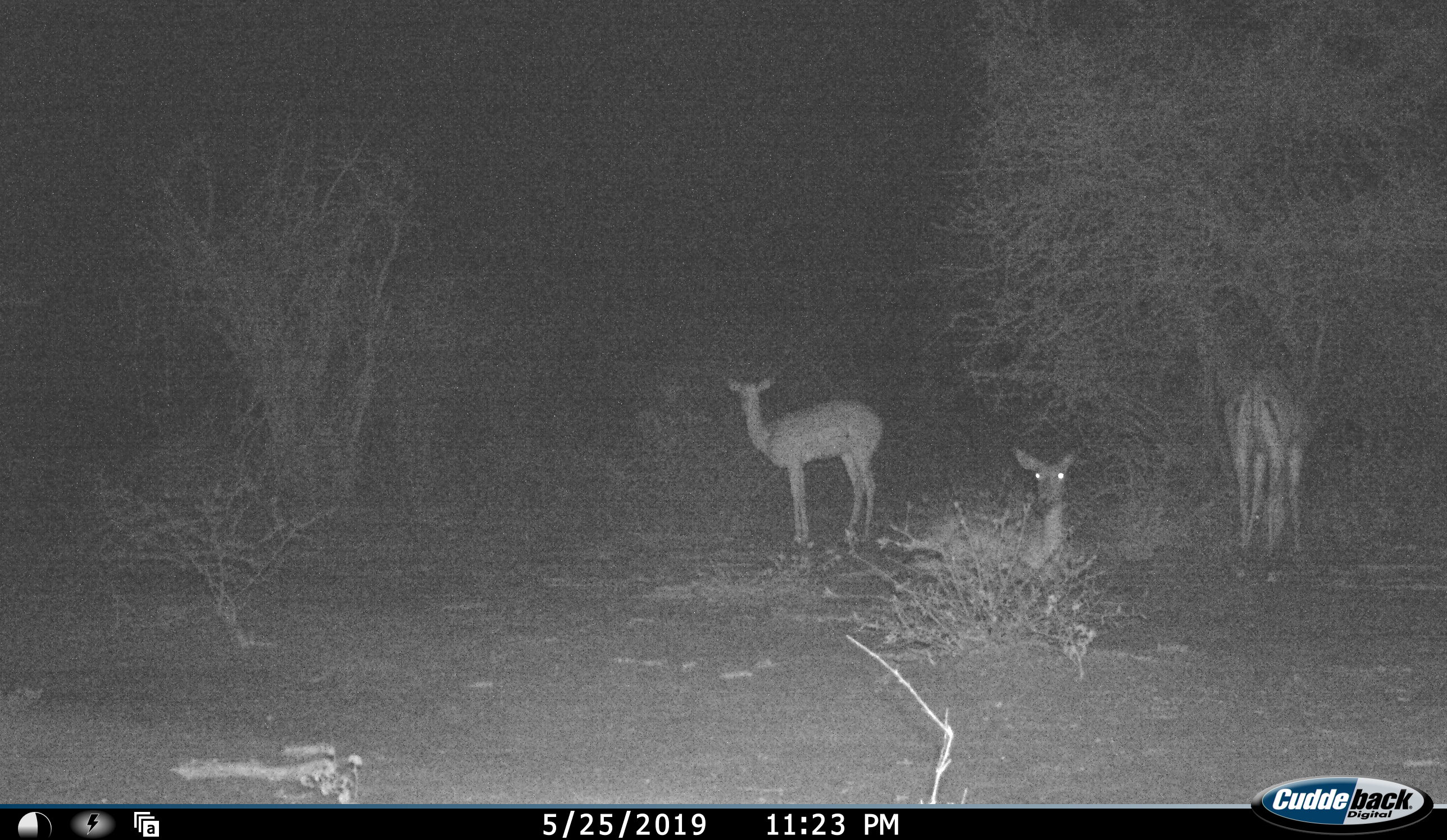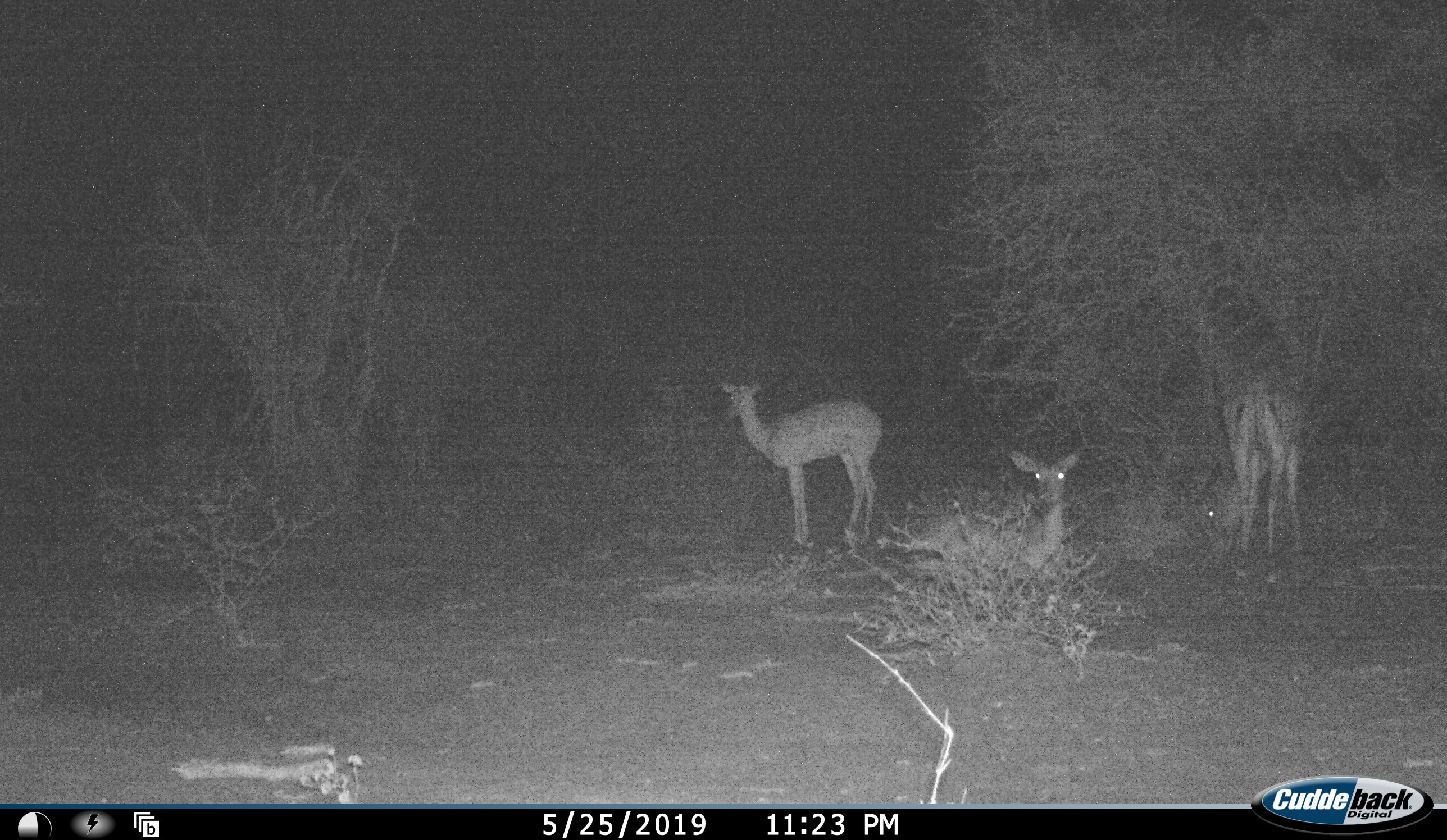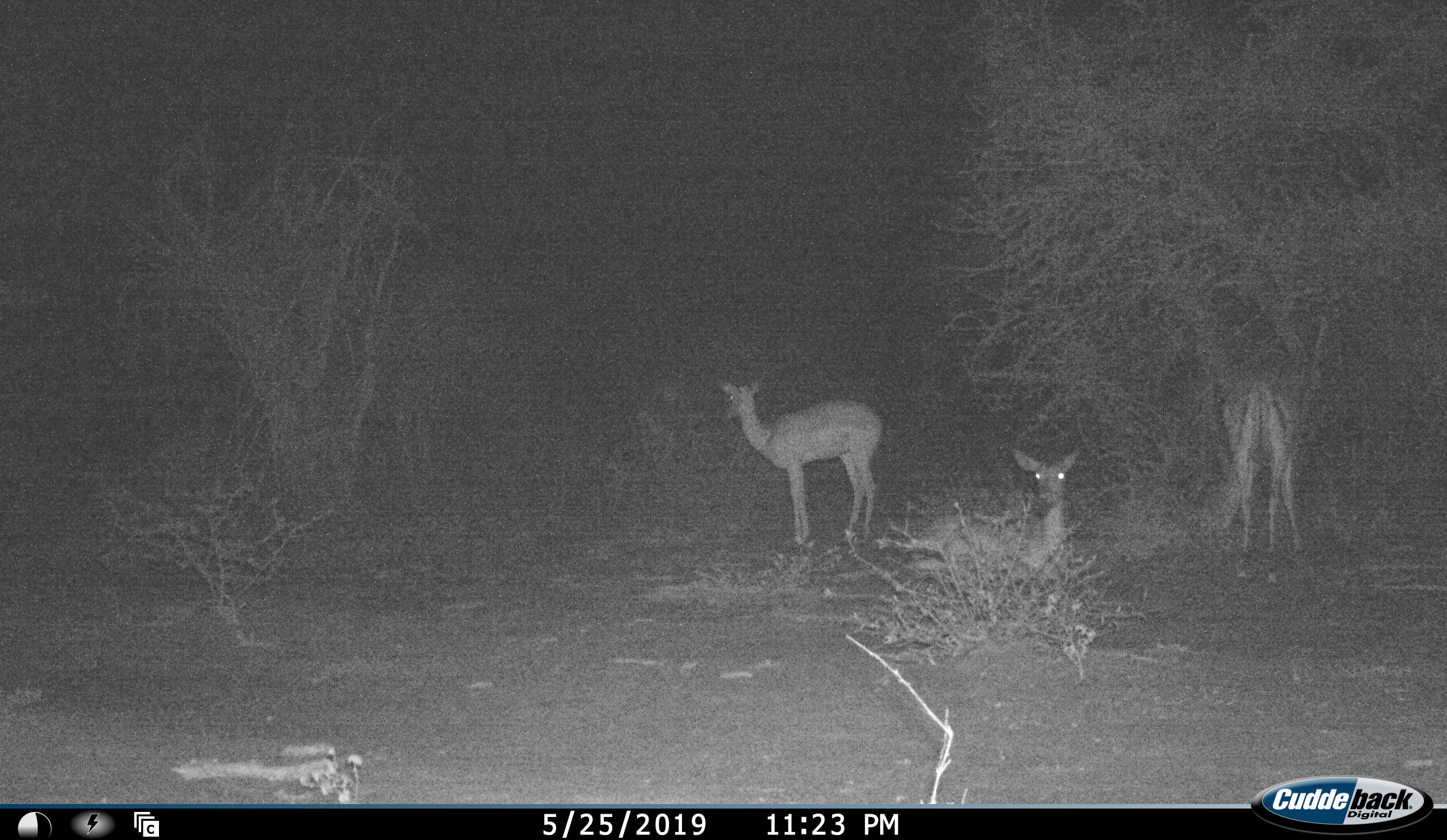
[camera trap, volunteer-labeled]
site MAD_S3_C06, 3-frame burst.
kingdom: Animalia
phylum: Chordata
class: Mammalia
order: Artiodactyla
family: Bovidae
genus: Aepyceros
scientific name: Aepyceros melampus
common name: impala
Impala (Aepyceros melampus), count 3. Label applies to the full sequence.